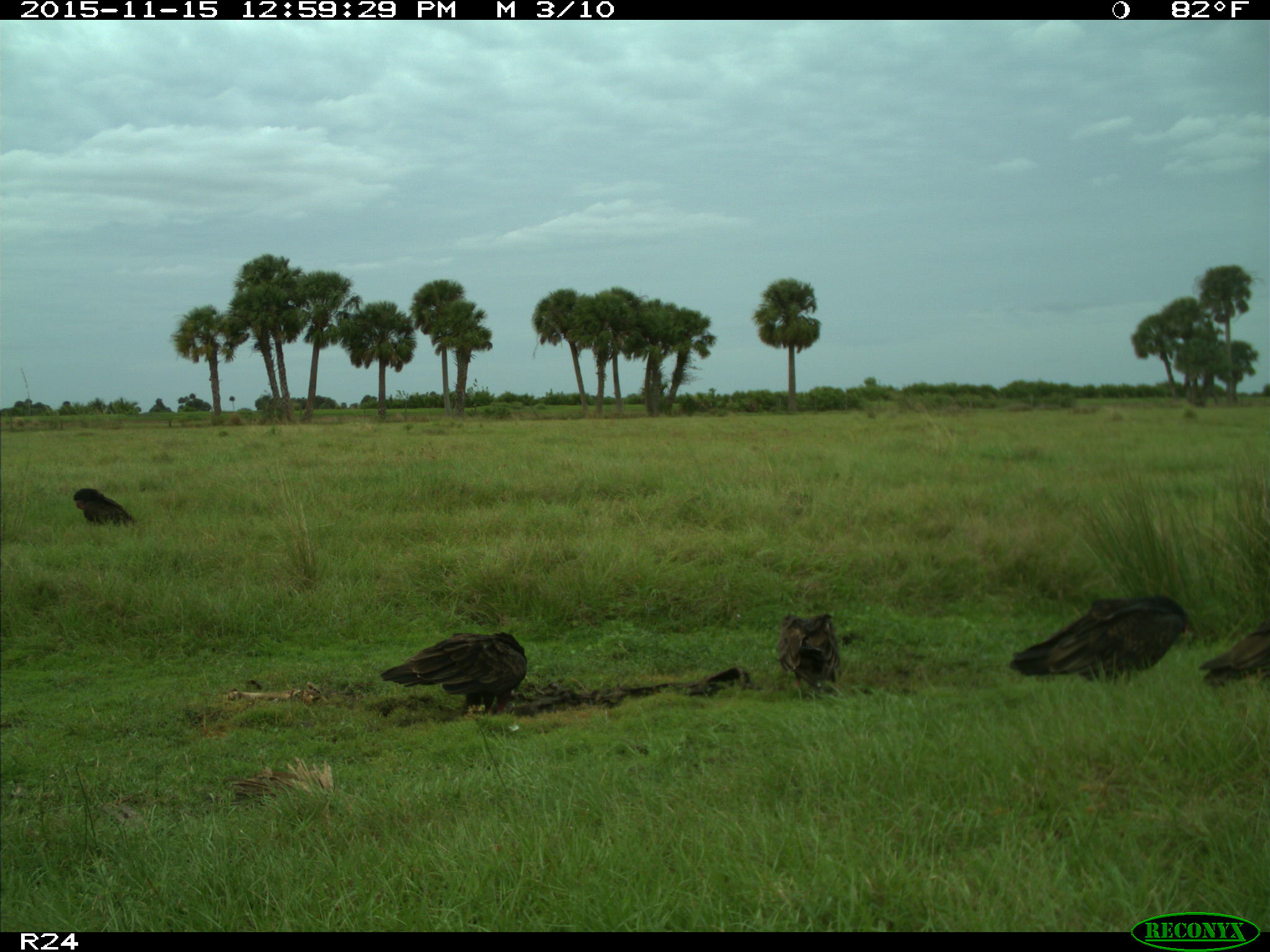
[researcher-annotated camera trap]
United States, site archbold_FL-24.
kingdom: Animalia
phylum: Chordata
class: Aves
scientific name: Aves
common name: birds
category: unidentified bird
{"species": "unidentified bird (birds) (Aves)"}